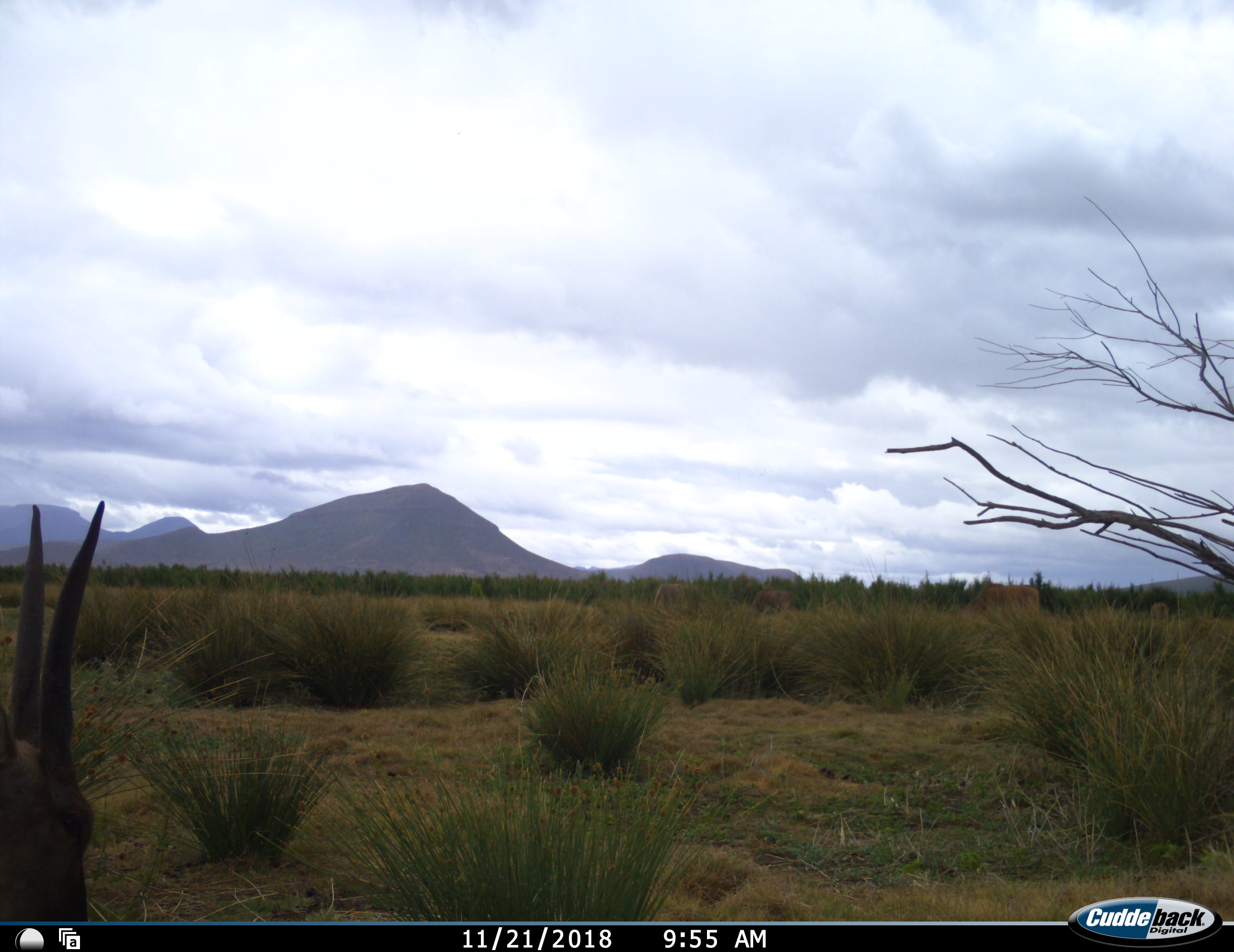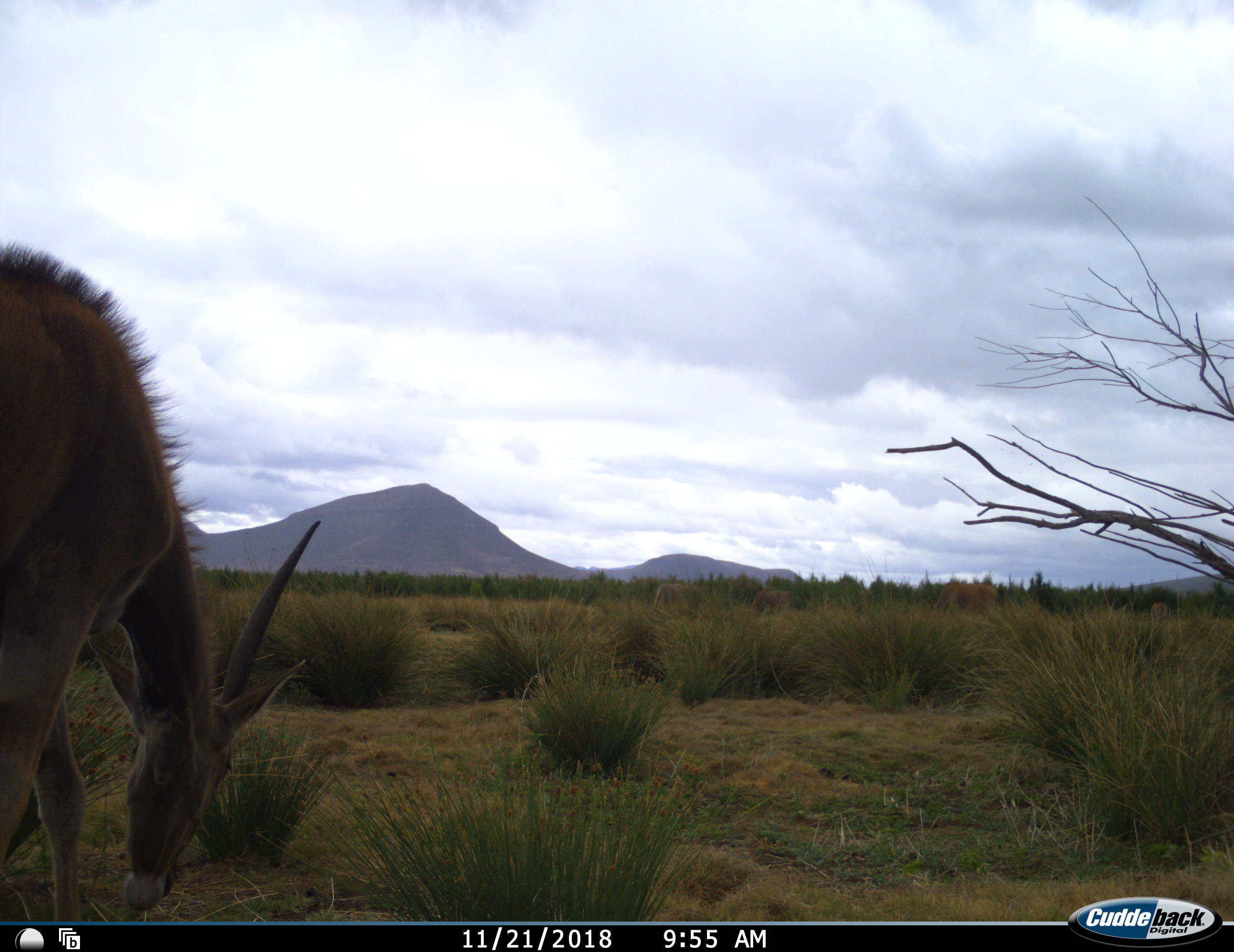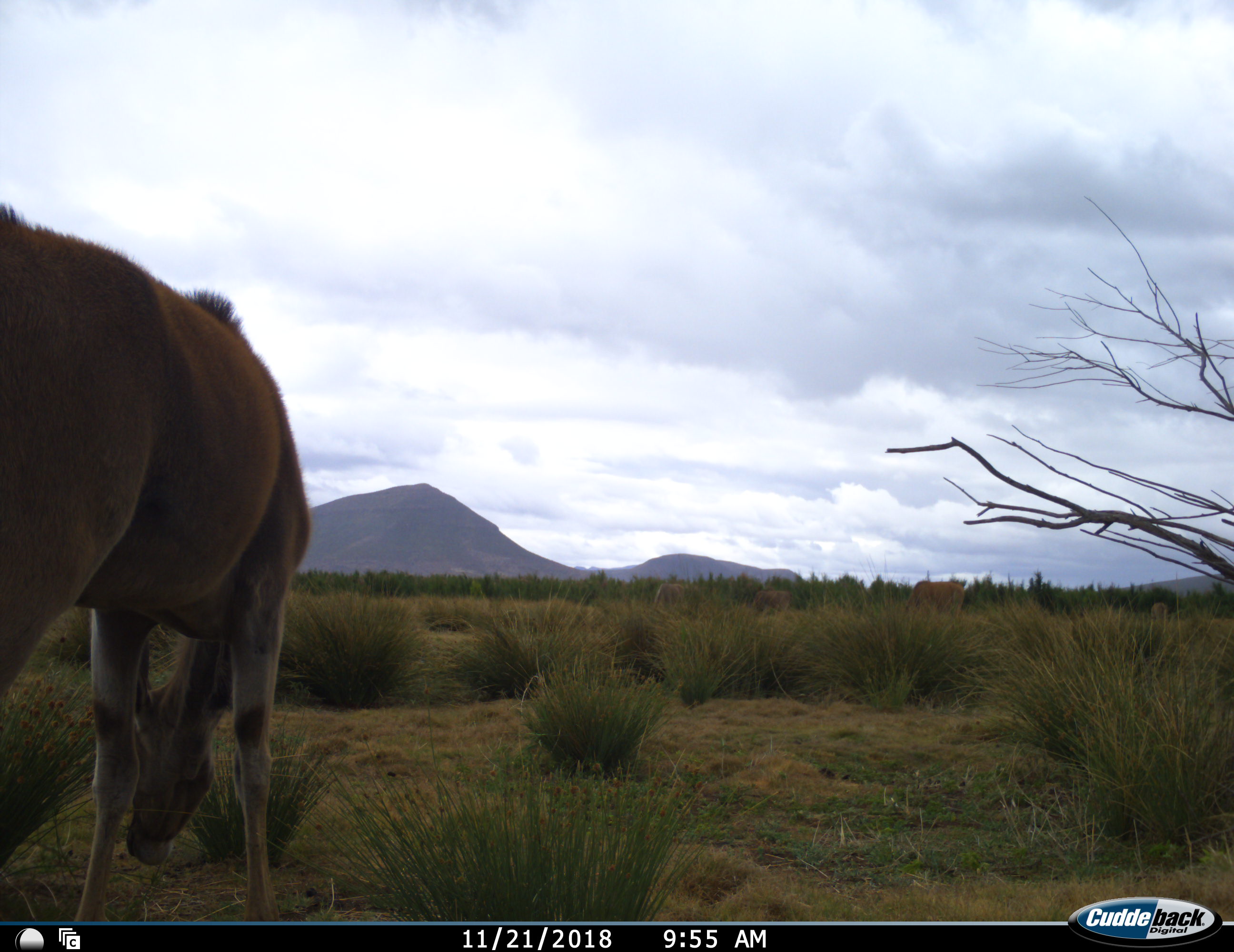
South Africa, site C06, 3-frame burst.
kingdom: Animalia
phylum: Chordata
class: Mammalia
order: Artiodactyla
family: Bovidae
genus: Tragelaphus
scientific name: Tragelaphus oryx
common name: eland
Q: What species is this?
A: Eland (Tragelaphus oryx).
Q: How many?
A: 1.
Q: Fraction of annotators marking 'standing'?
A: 14%.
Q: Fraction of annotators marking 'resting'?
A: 0%.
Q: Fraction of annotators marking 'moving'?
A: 57%.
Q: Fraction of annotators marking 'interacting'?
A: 0%.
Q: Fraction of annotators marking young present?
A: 0%.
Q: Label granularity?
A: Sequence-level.